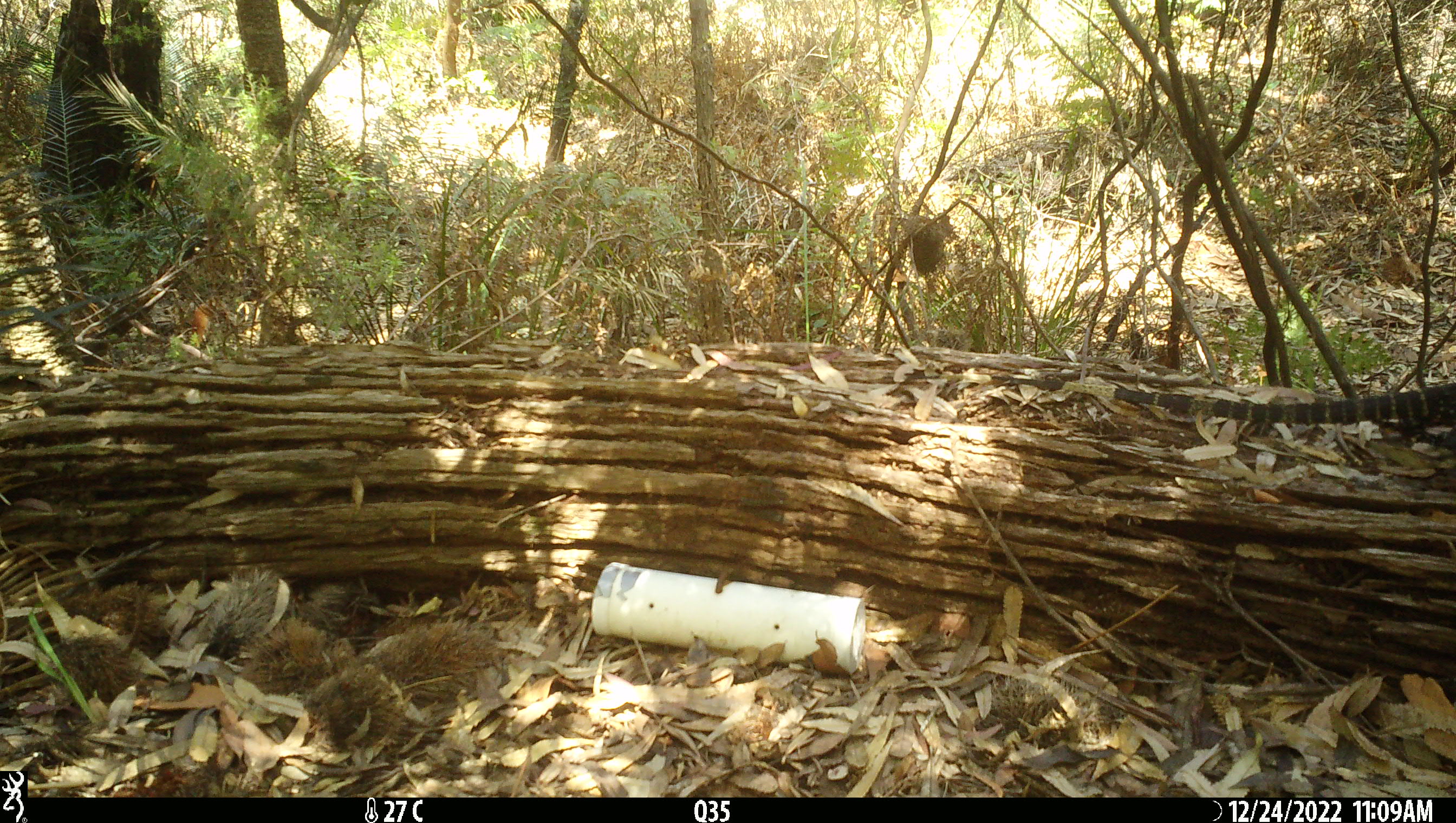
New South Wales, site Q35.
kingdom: Animalia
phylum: Chordata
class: Reptilia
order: Squamata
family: Varanidae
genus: Varanus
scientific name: Varanus varius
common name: lace monitor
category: goanna